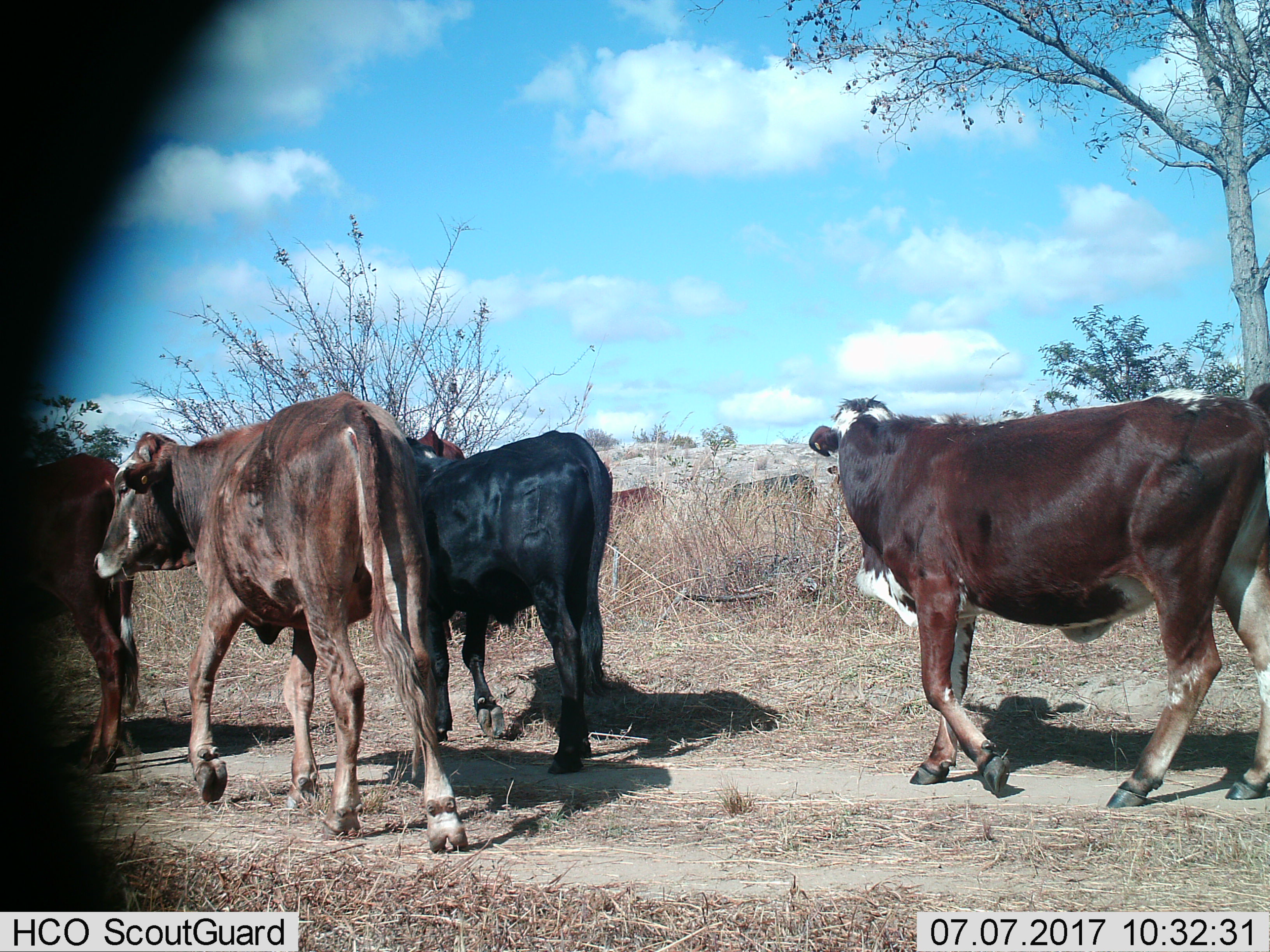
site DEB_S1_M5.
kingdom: Animalia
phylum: Chordata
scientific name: Vertebrata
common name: domestic animal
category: domesticanimal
Domesticanimal (domestic animal) (Vertebrata), count 4. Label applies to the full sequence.